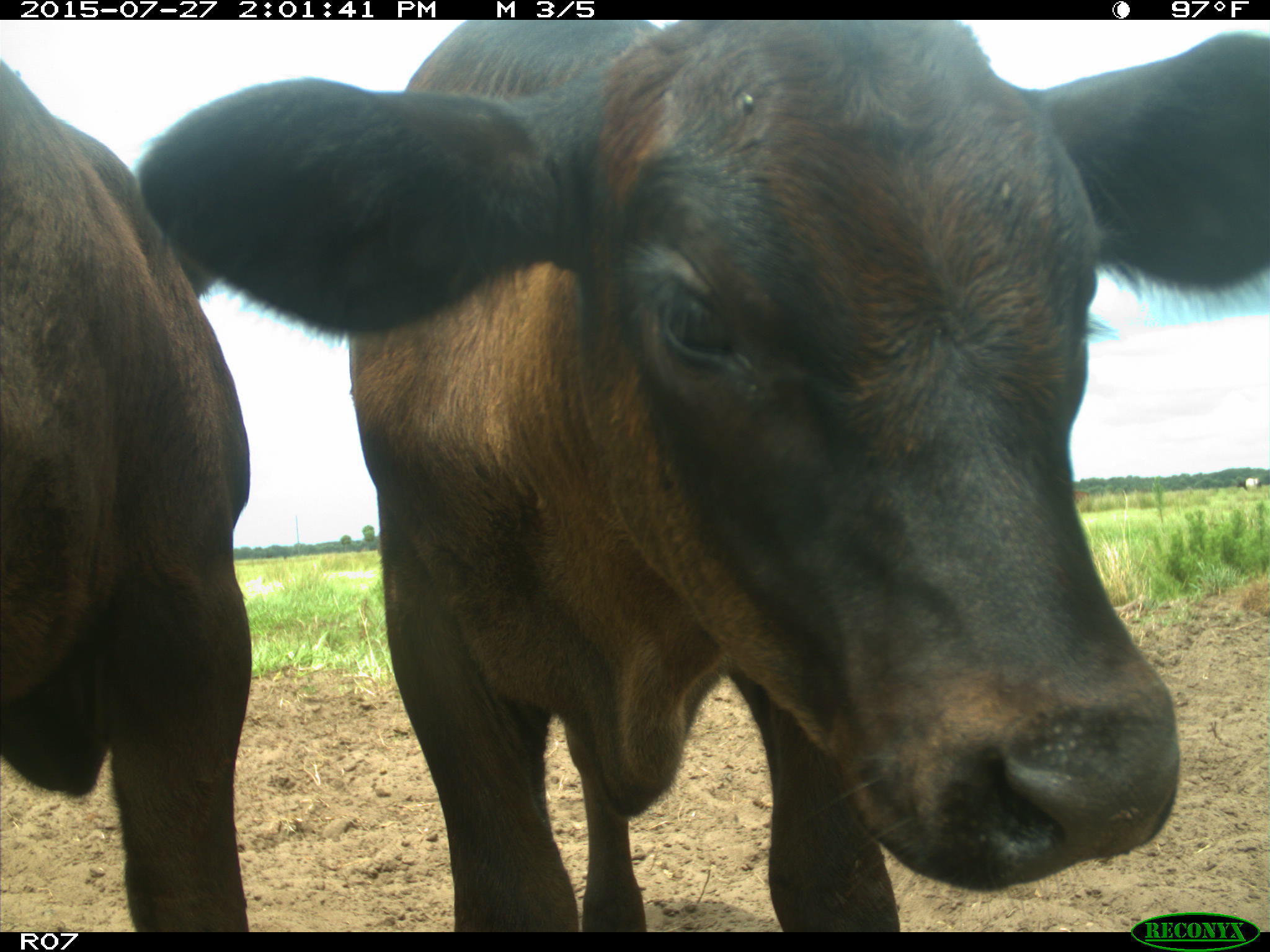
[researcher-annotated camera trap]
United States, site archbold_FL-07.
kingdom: Animalia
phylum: Chordata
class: Mammalia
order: Artiodactyla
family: Bovidae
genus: Bos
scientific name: Bos taurus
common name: domestic cow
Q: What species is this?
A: Bos taurus (domestic cow).